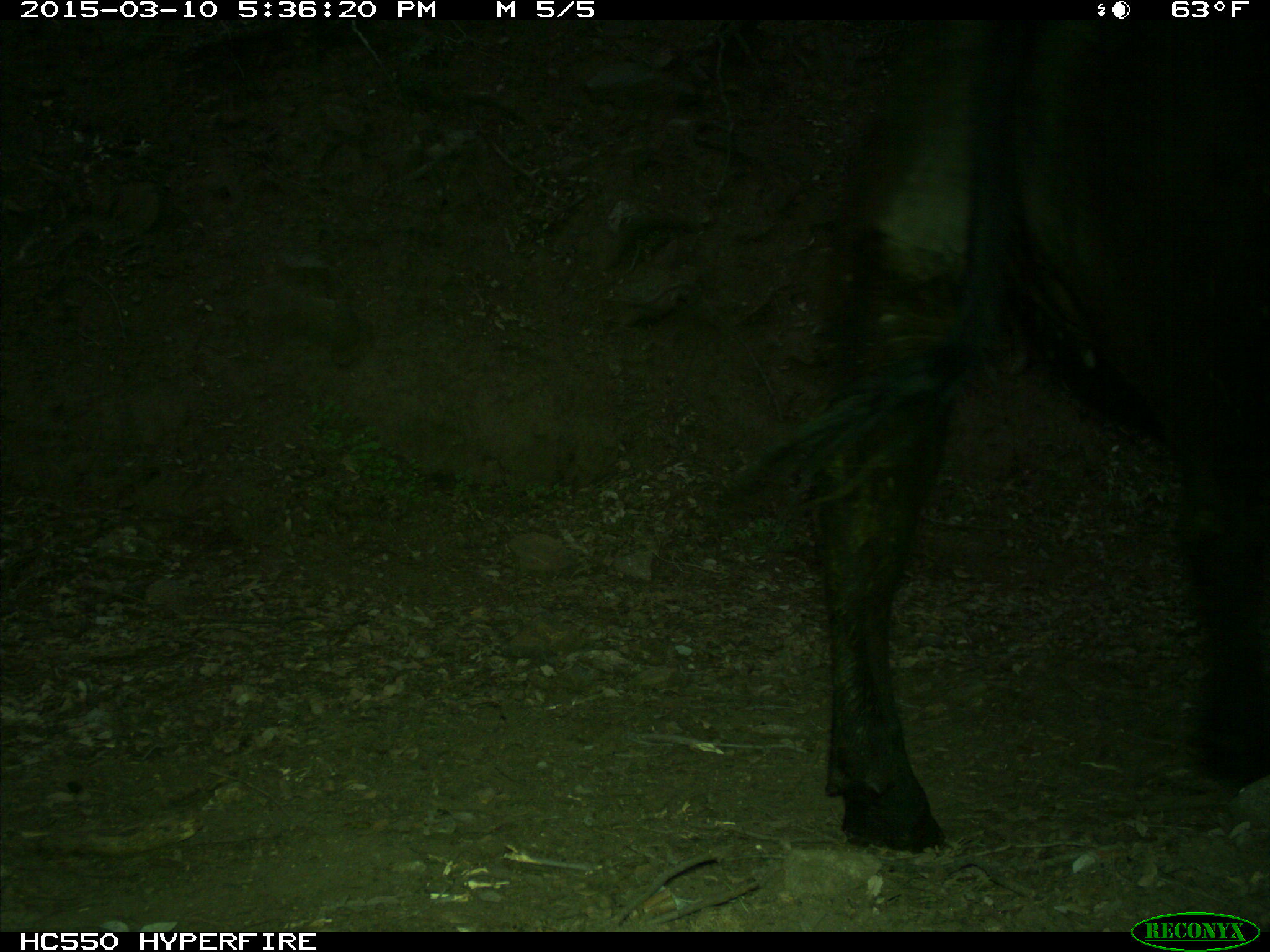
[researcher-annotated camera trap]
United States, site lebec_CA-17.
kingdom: Animalia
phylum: Chordata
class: Mammalia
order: Artiodactyla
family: Bovidae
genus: Bos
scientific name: Bos taurus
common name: domestic cow